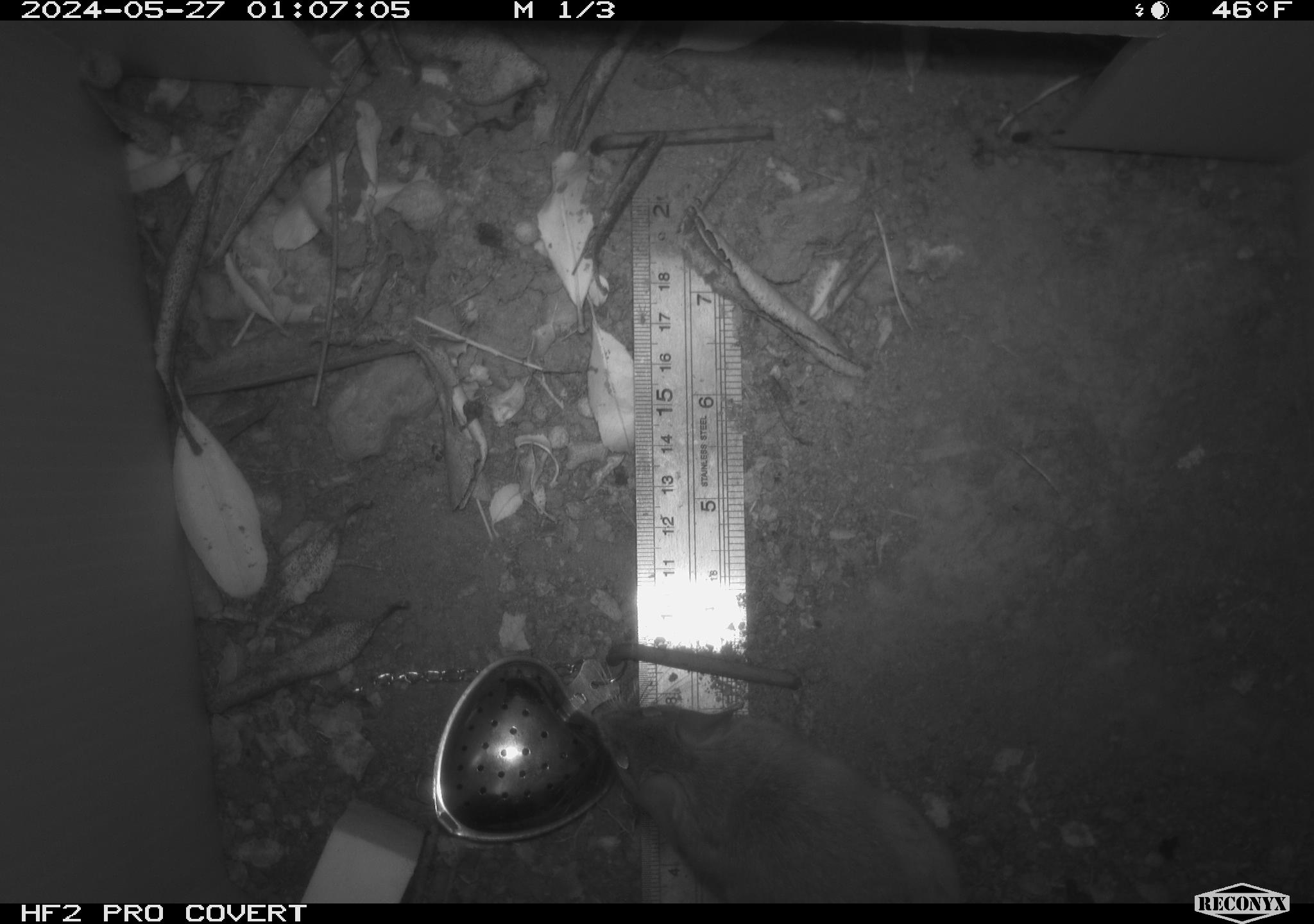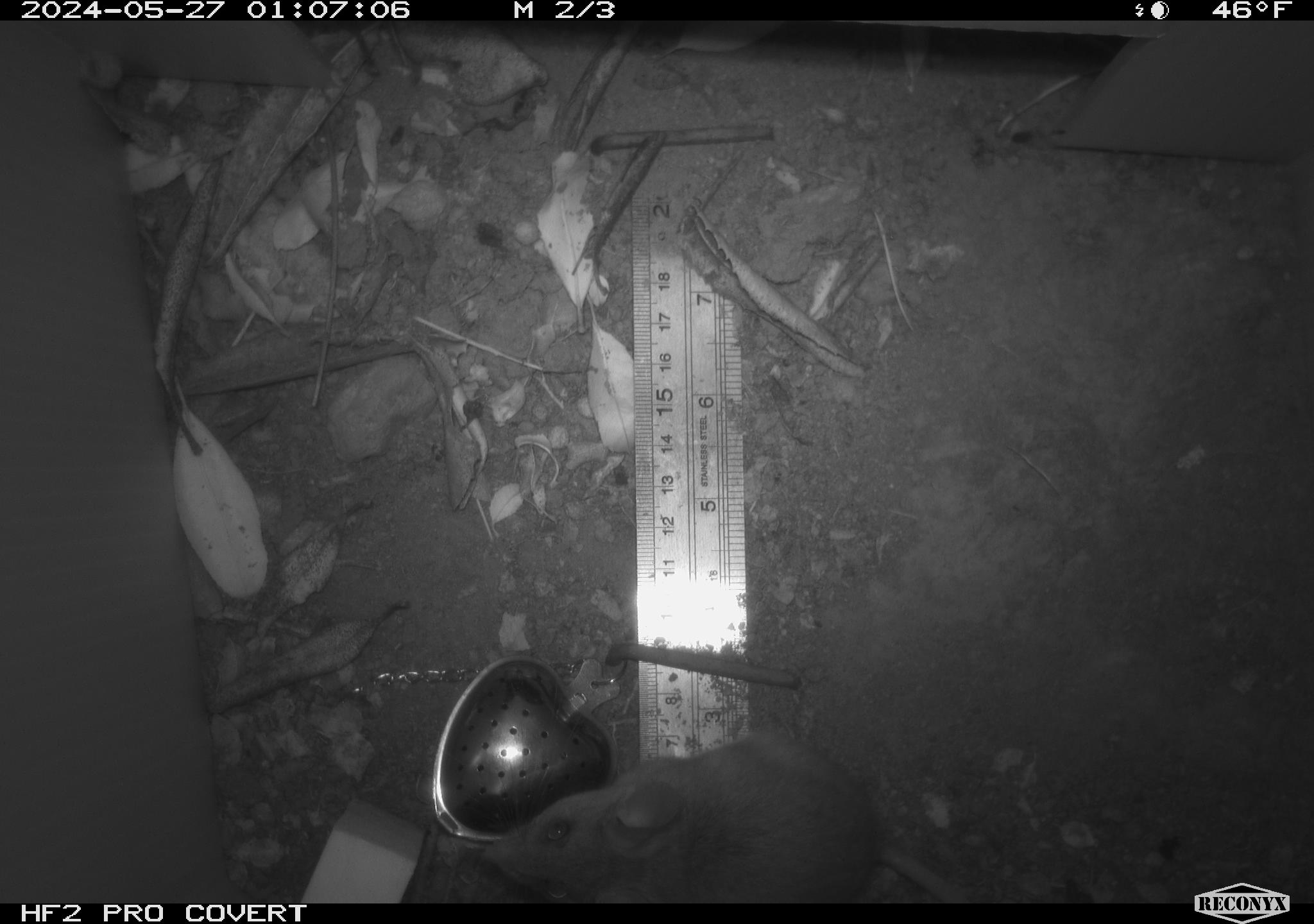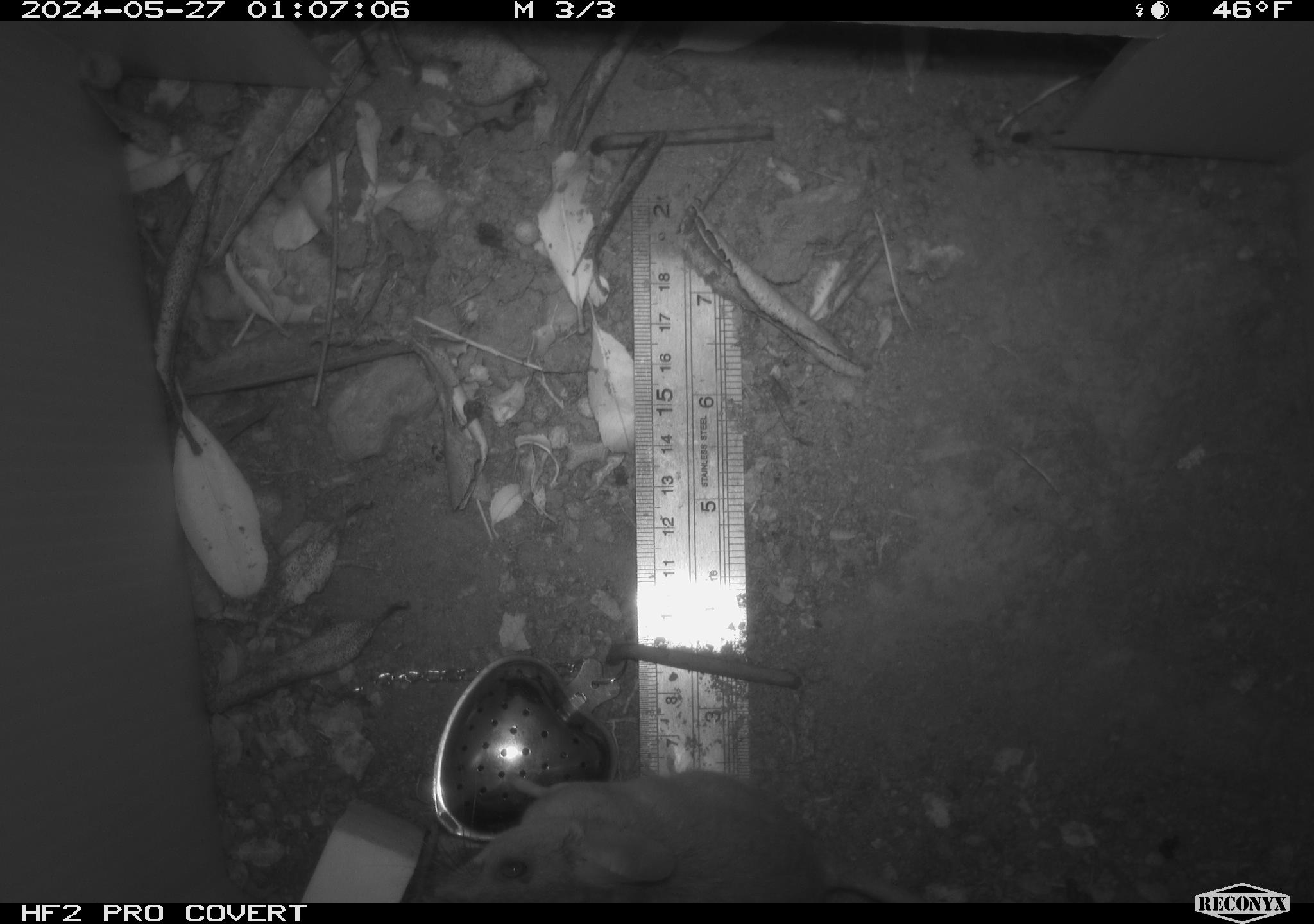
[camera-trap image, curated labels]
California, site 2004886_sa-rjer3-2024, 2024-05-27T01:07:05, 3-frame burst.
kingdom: Animalia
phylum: Chordata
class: Mammalia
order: Rodentia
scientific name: Rodentia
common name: mouse species